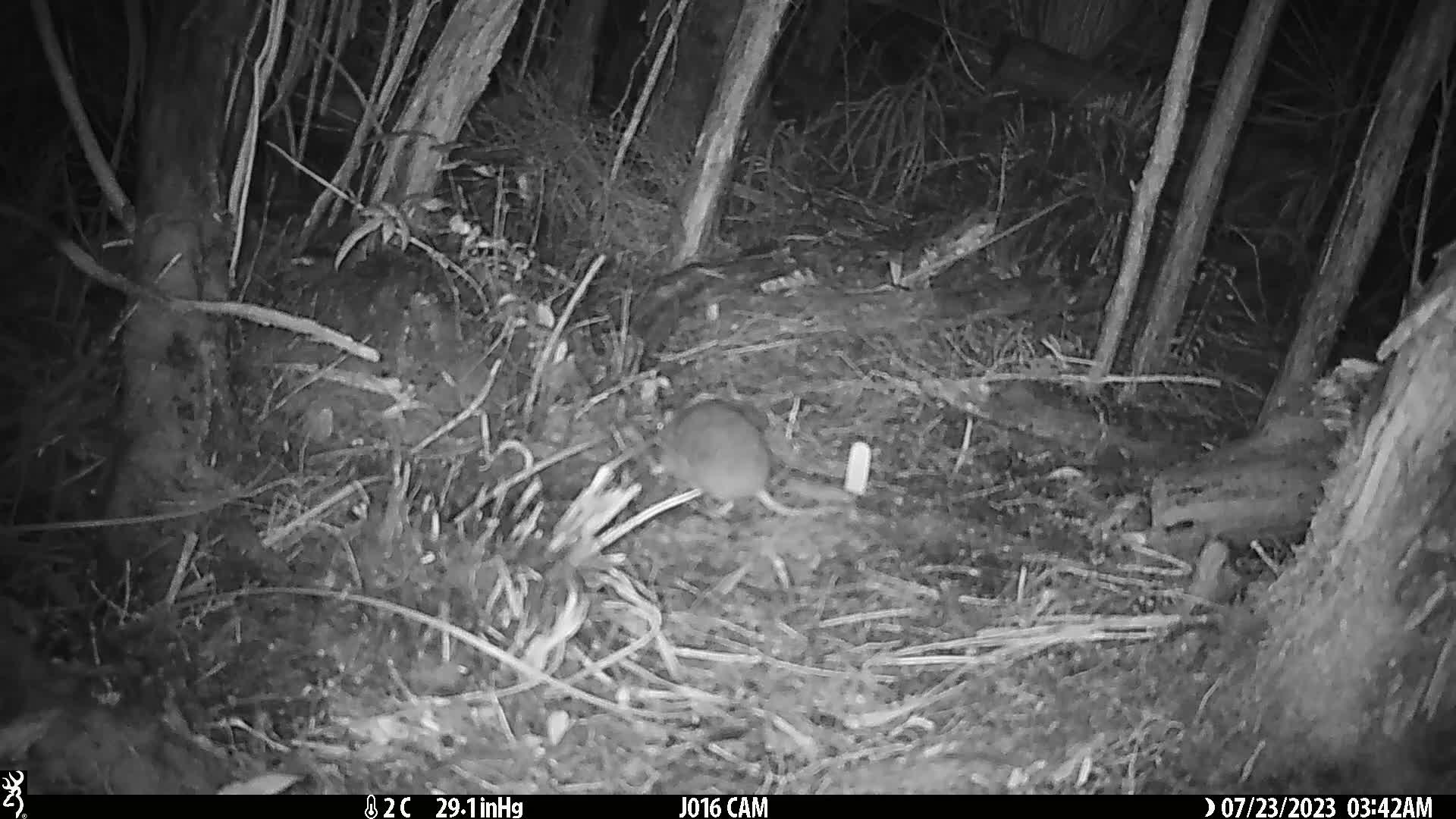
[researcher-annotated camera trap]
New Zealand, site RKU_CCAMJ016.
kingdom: Animalia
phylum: Chordata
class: Mammalia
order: Rodentia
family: Muridae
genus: Rattus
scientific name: Rattus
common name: rat